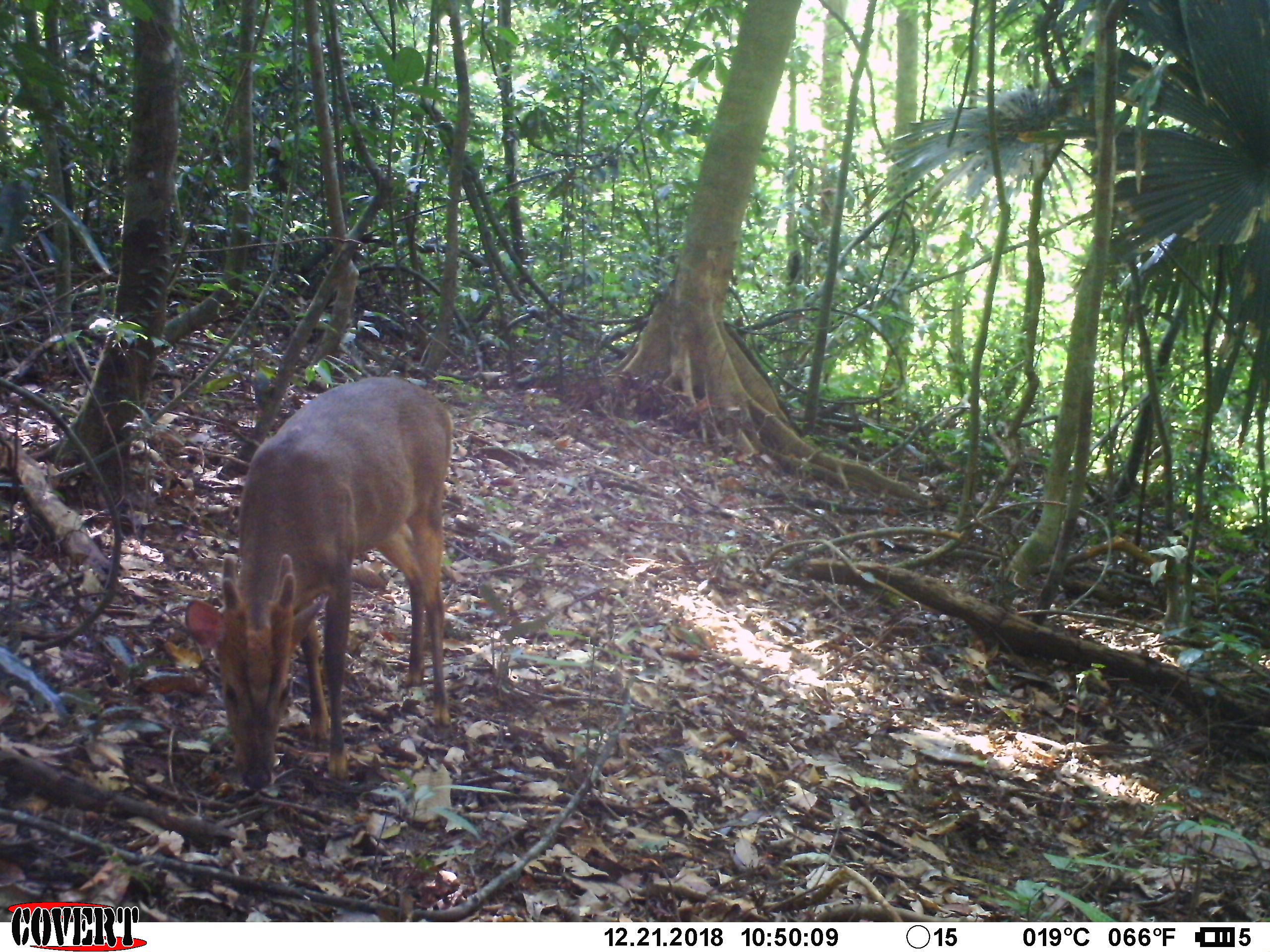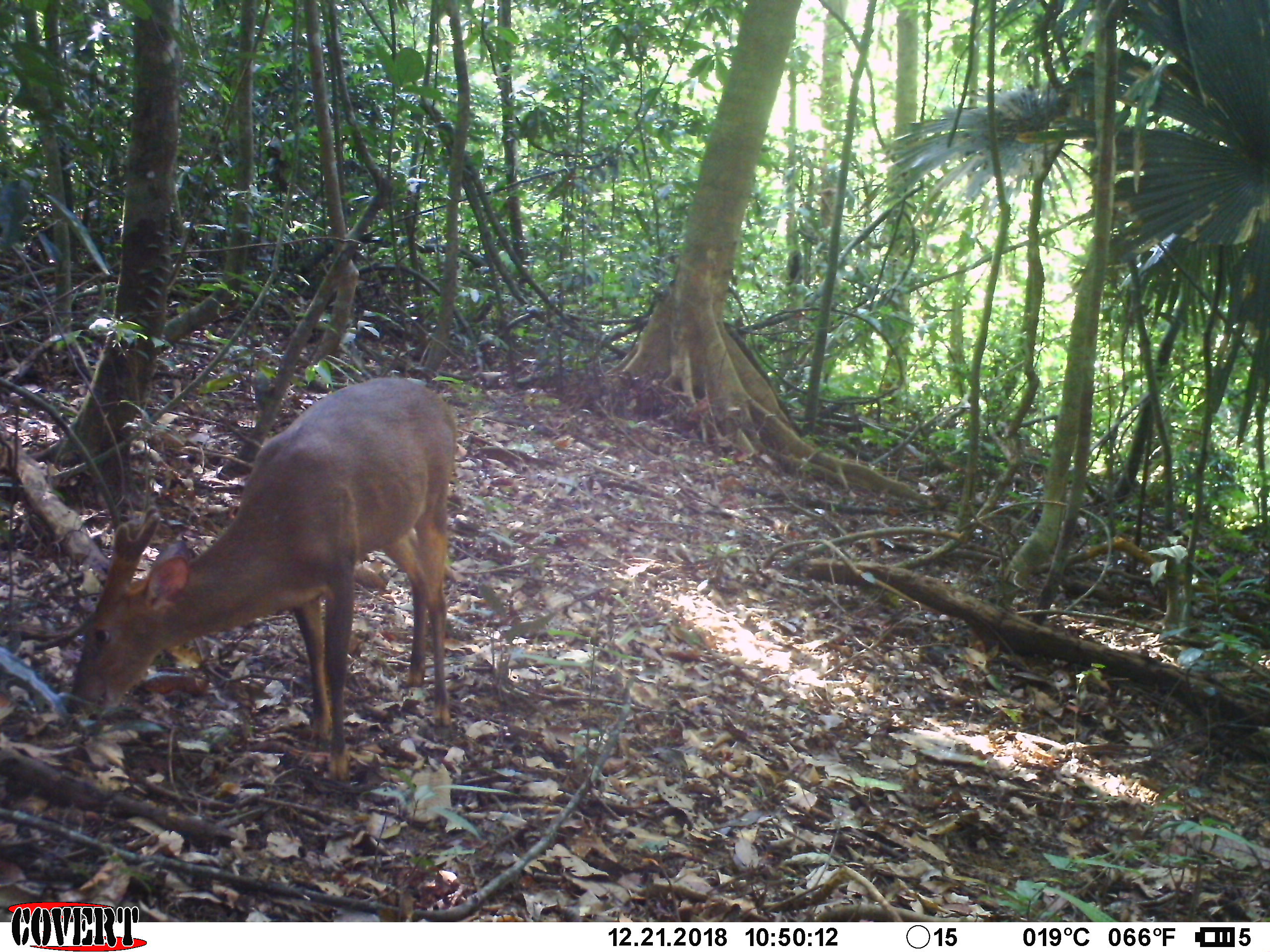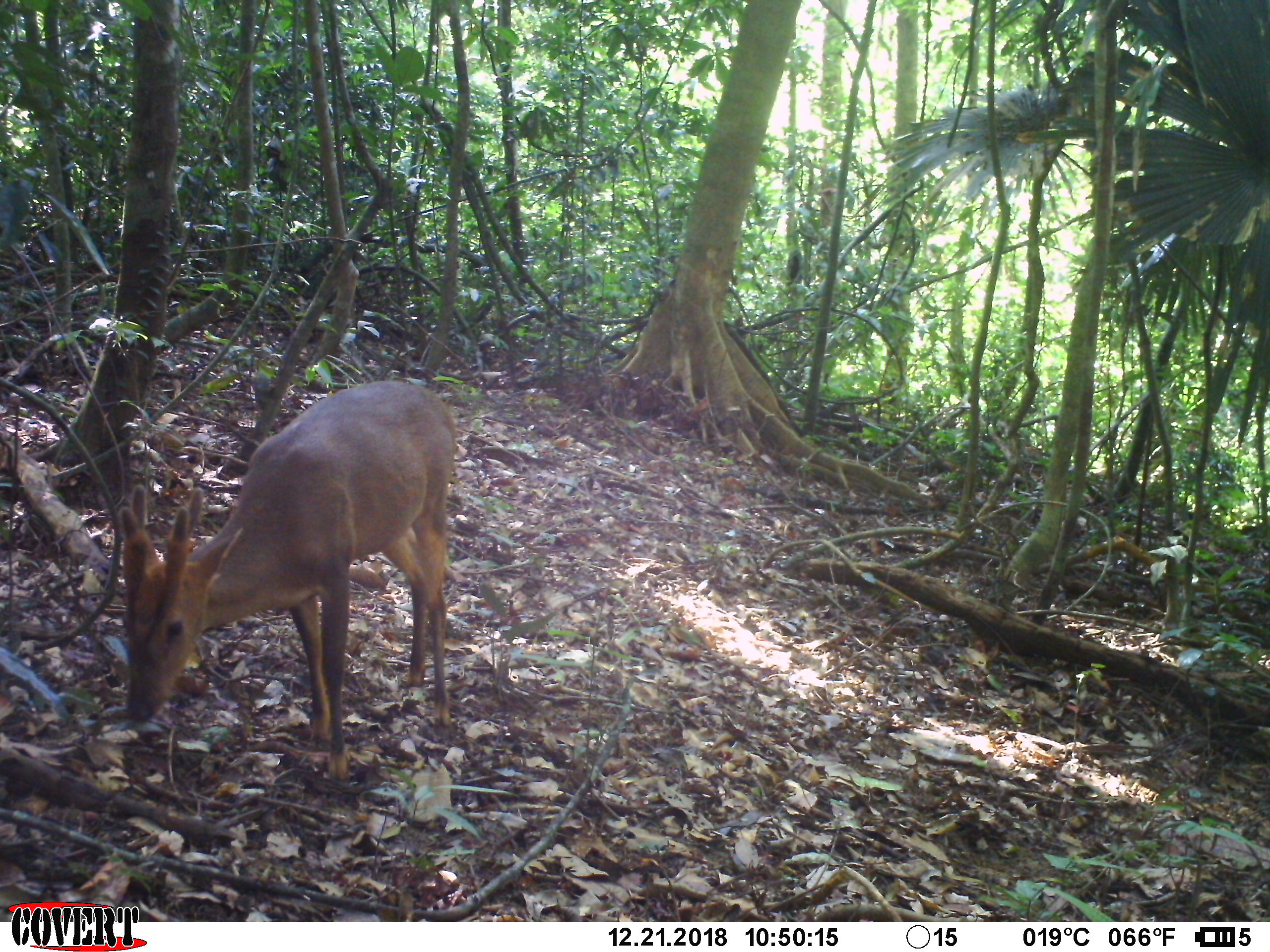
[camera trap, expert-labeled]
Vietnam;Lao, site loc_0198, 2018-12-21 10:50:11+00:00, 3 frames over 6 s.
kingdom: Animalia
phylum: Chordata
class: Mammalia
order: Artiodactyla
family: Cervidae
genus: Muntiacus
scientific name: Muntiacus vuquangensis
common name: large-antlered muntjac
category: large antlered muntjac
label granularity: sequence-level